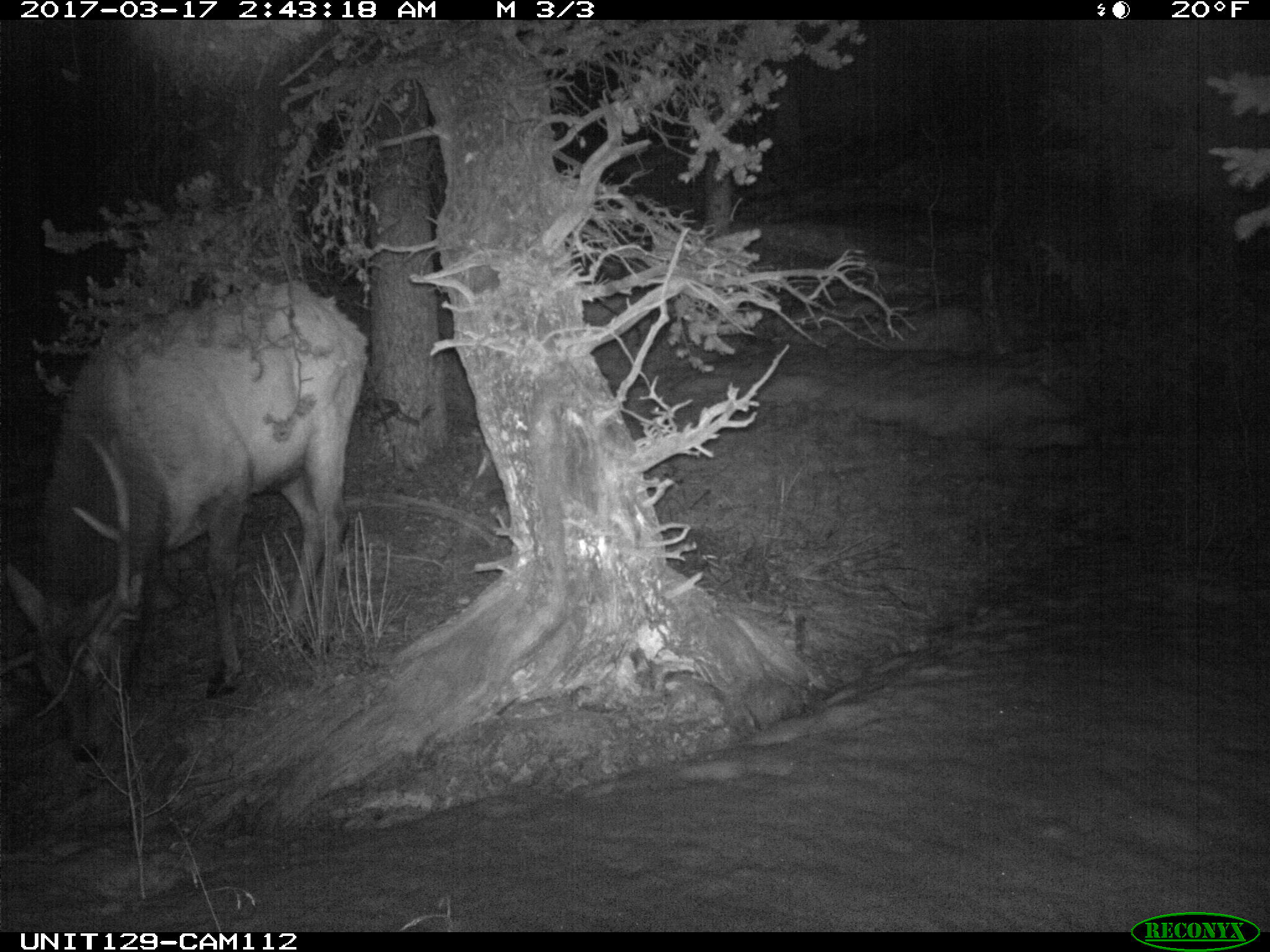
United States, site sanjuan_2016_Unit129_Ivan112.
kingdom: Animalia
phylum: Chordata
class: Mammalia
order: Artiodactyla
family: Cervidae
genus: Cervus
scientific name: Cervus elaphus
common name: red deer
Cervus elaphus (red deer).